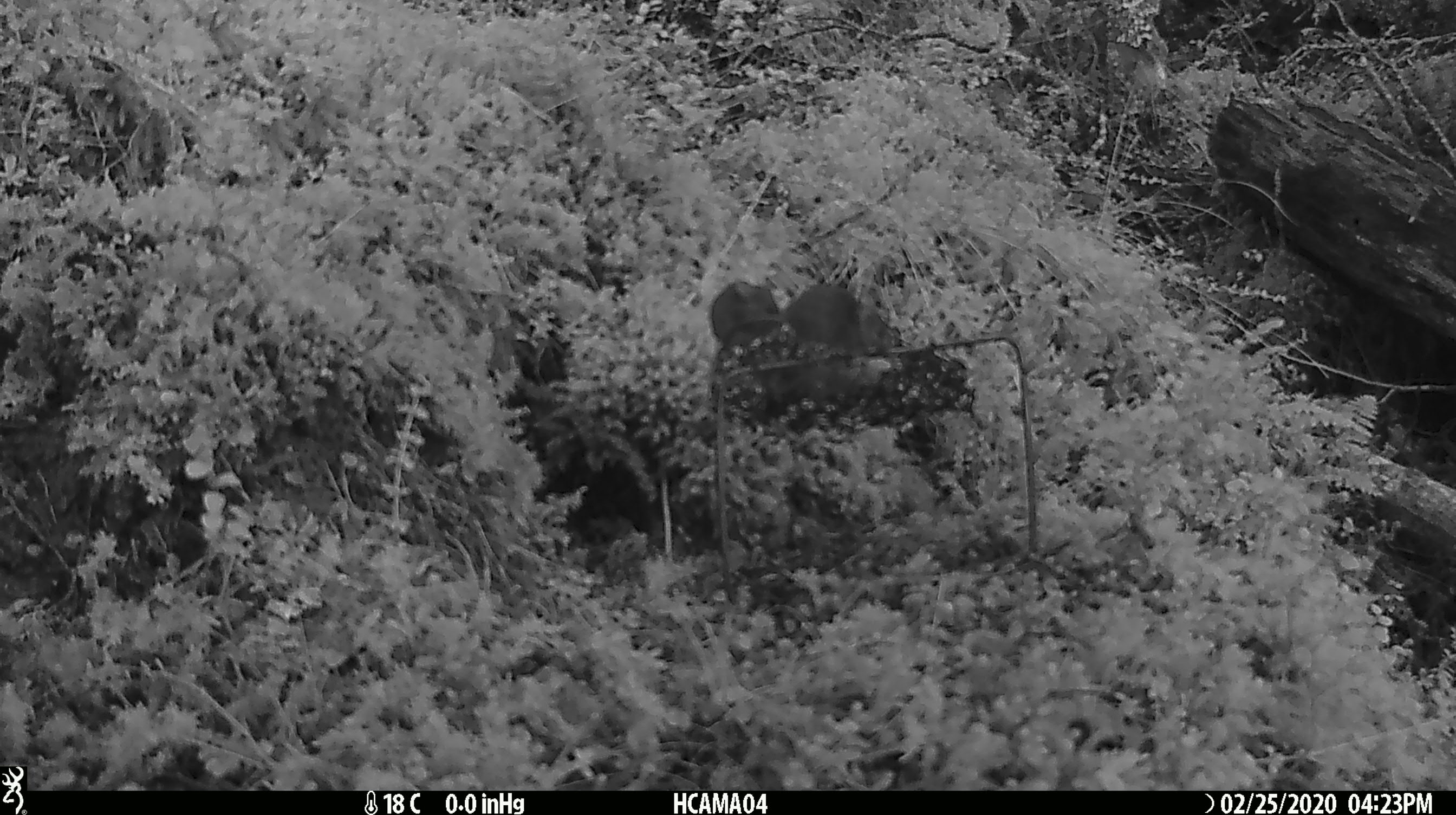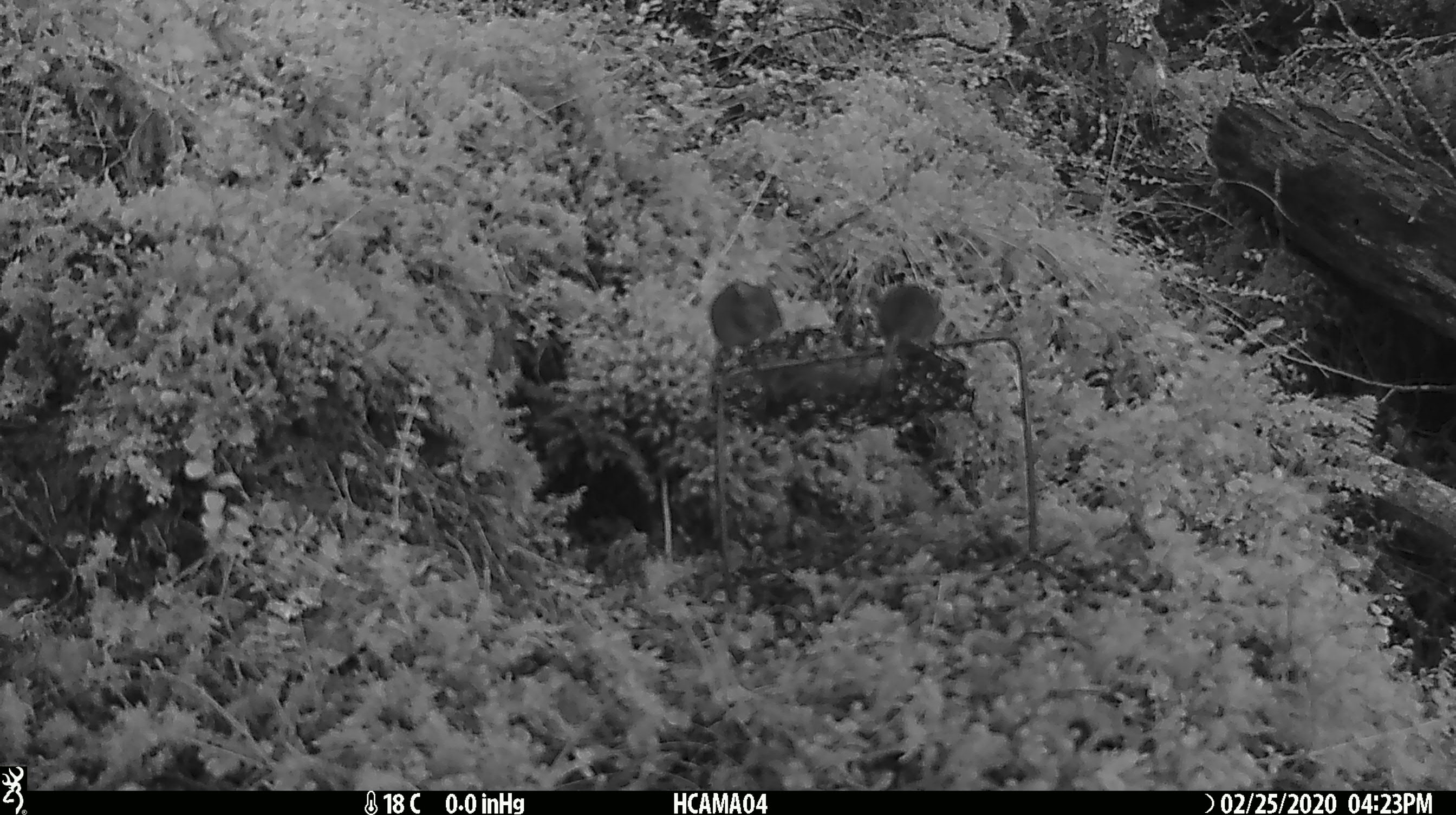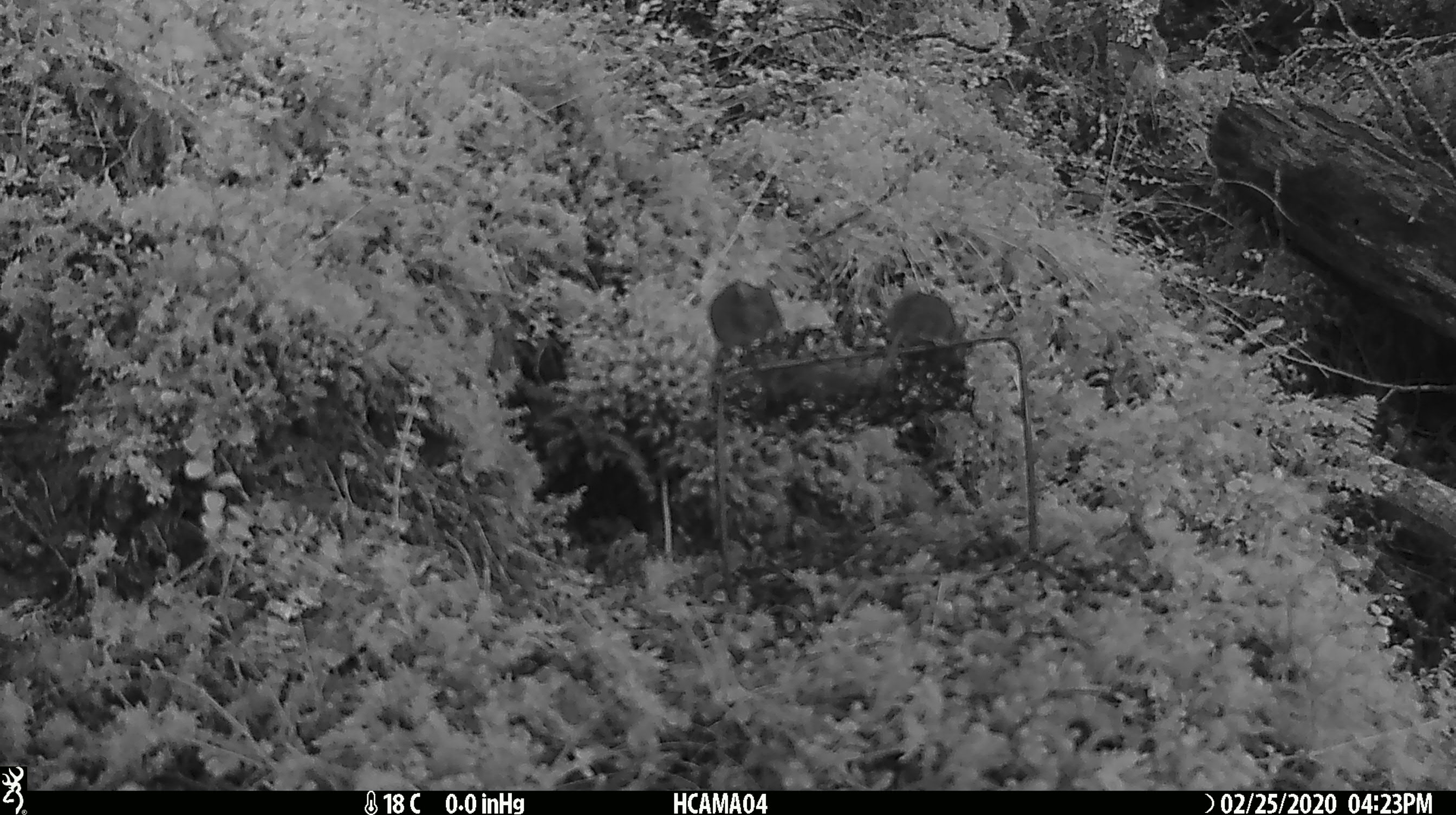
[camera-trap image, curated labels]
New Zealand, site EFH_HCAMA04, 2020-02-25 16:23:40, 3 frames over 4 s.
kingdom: Animalia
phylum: Chordata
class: Mammalia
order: Rodentia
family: Muridae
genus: Mus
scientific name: Mus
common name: mouse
Mouse (Mus).